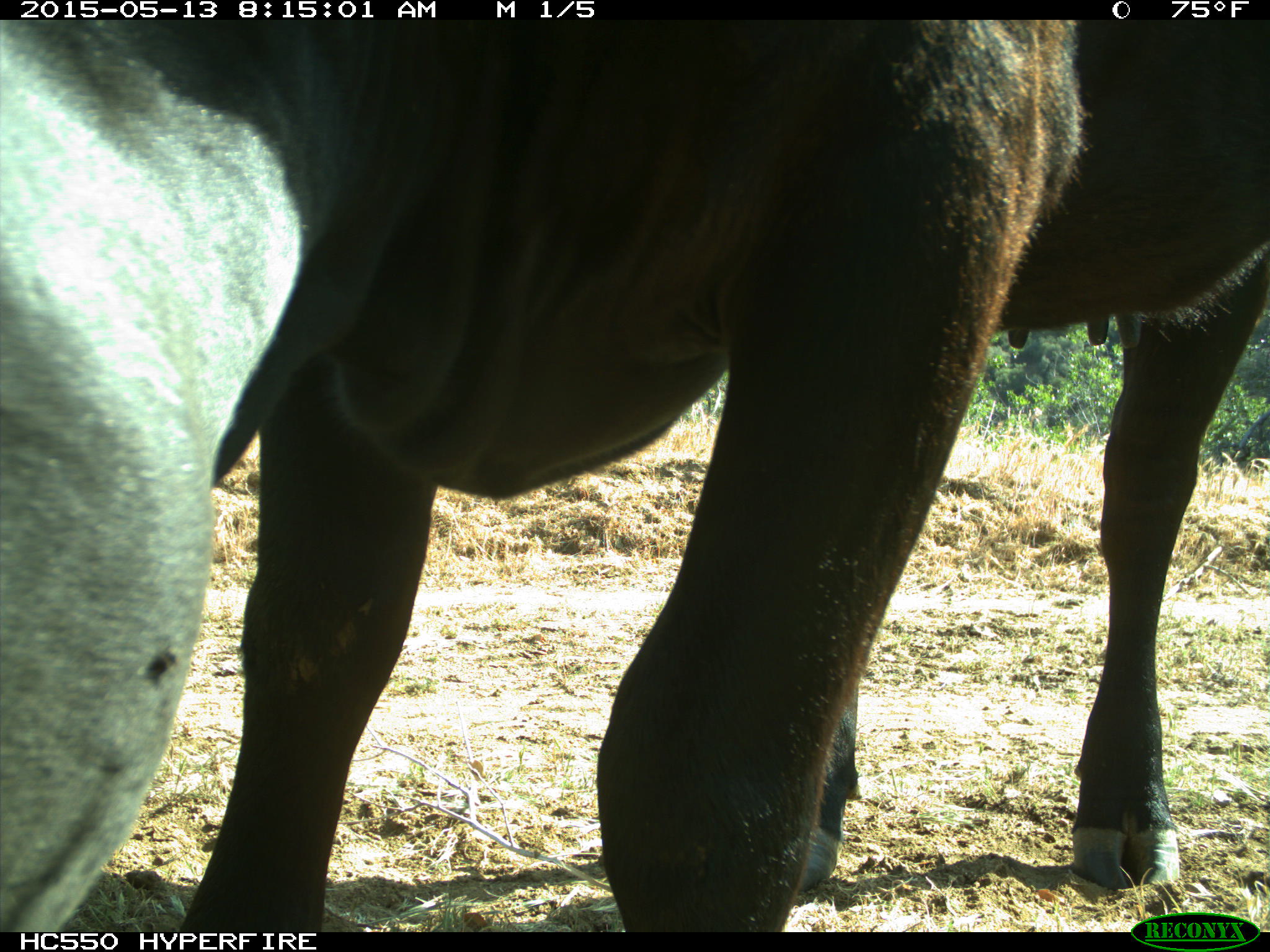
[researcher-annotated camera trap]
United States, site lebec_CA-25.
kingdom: Animalia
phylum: Chordata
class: Mammalia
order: Artiodactyla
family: Bovidae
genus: Bos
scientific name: Bos taurus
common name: domestic cow